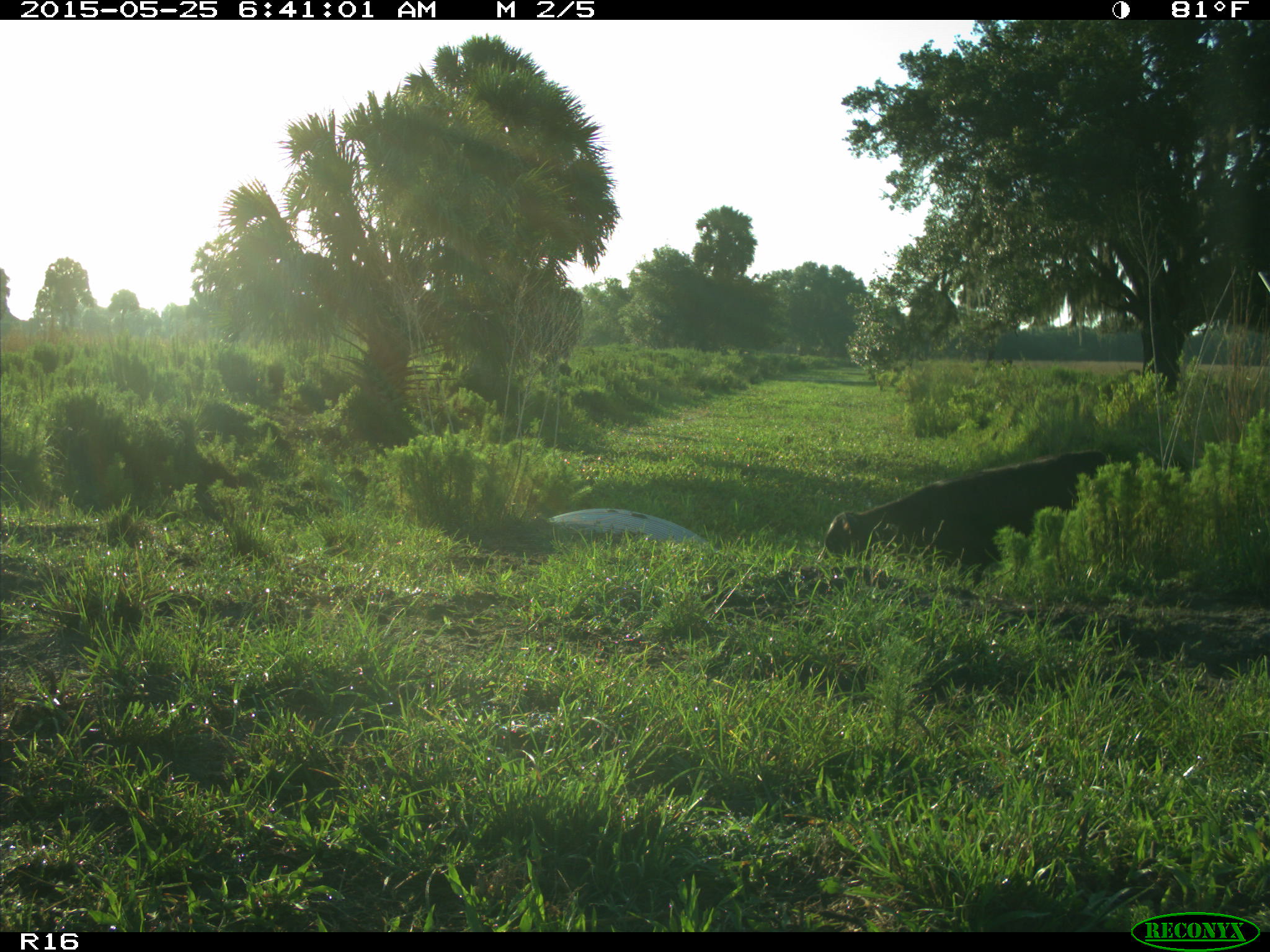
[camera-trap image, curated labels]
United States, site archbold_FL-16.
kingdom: Animalia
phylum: Chordata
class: Mammalia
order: Artiodactyla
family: Bovidae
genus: Bos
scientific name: Bos taurus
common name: domestic cow